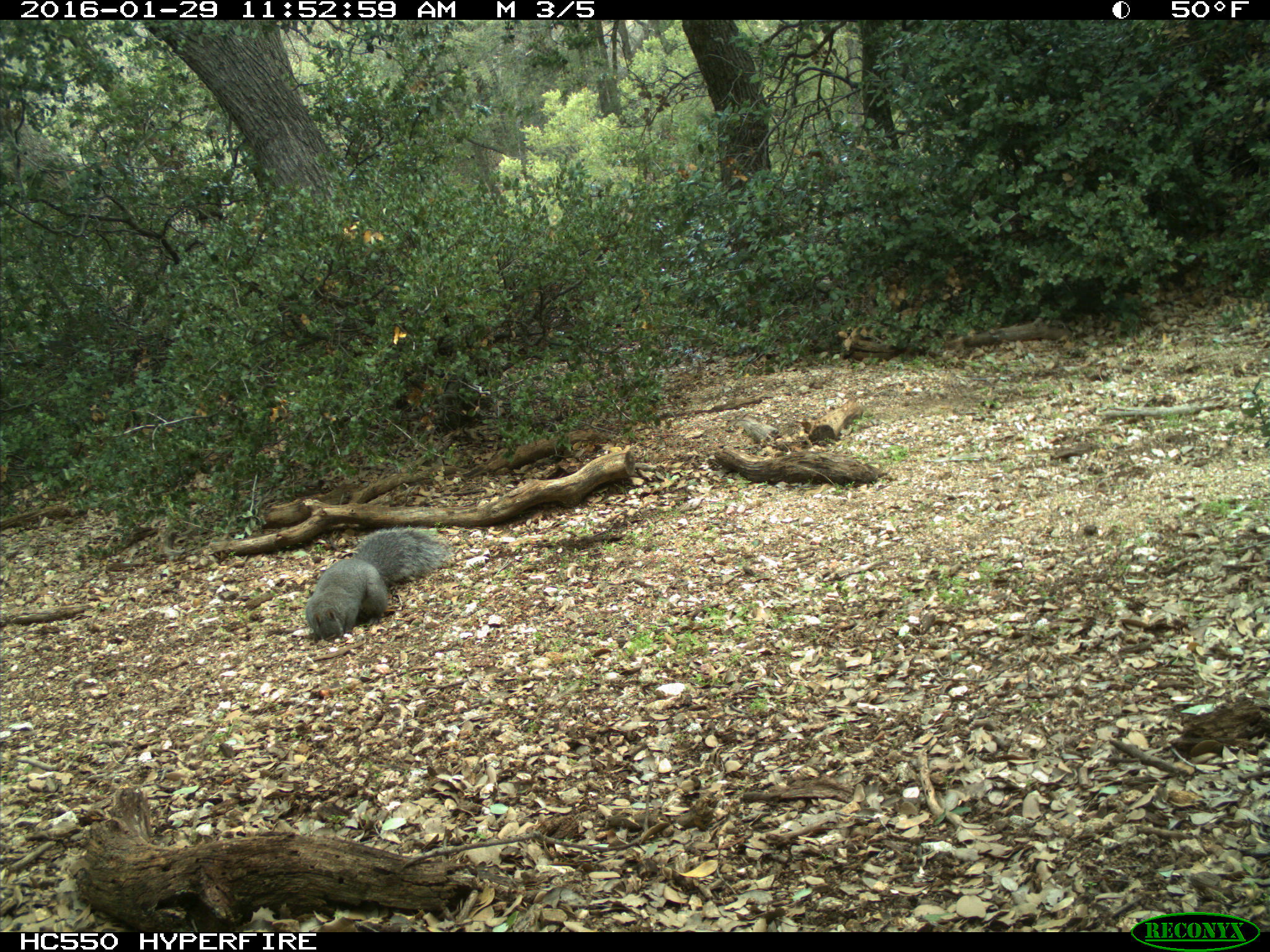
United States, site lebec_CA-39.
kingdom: Animalia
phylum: Chordata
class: Mammalia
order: Rodentia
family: Sciuridae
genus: Sciurus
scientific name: Sciurus carolinensis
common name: eastern gray squirrel